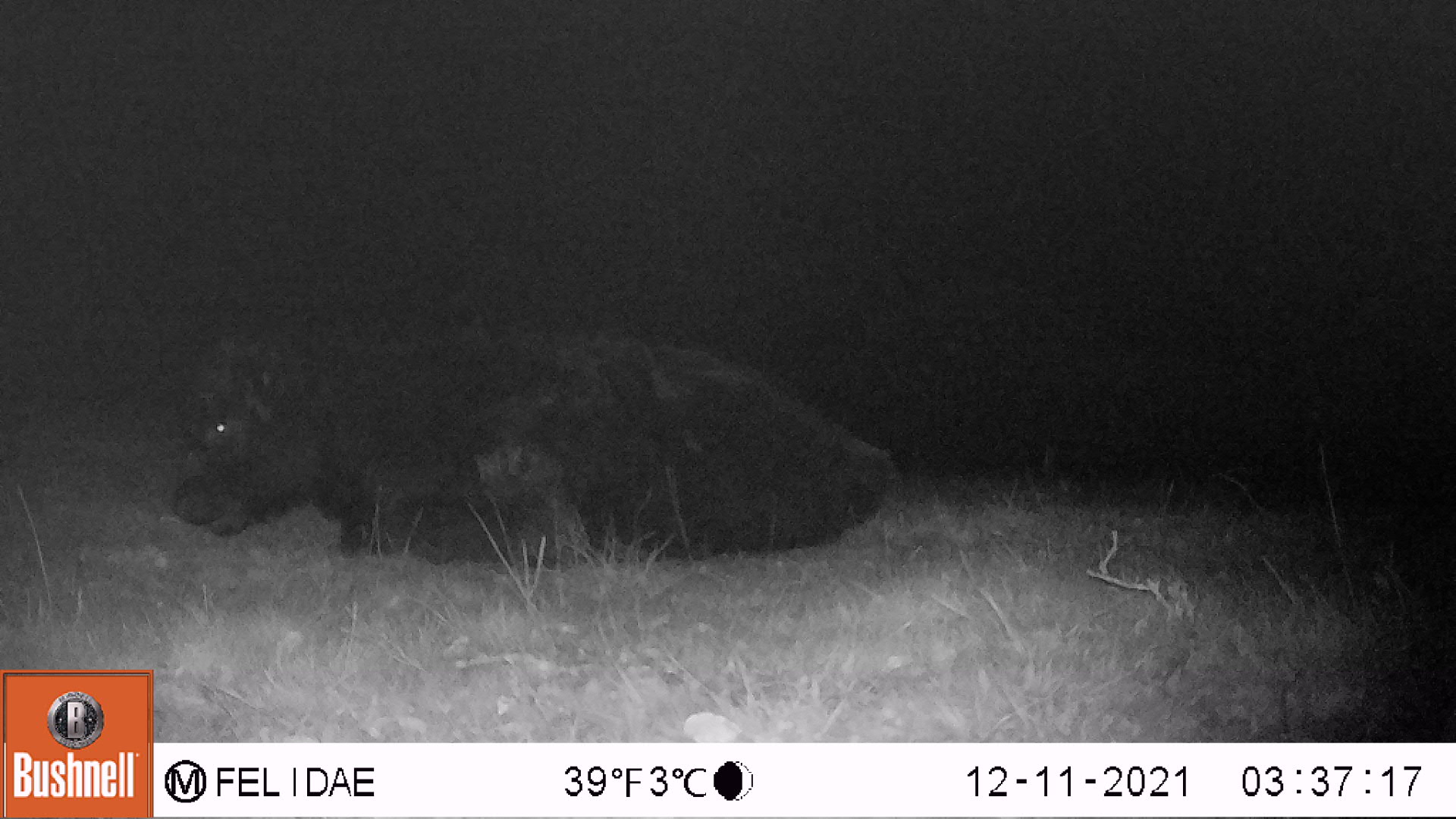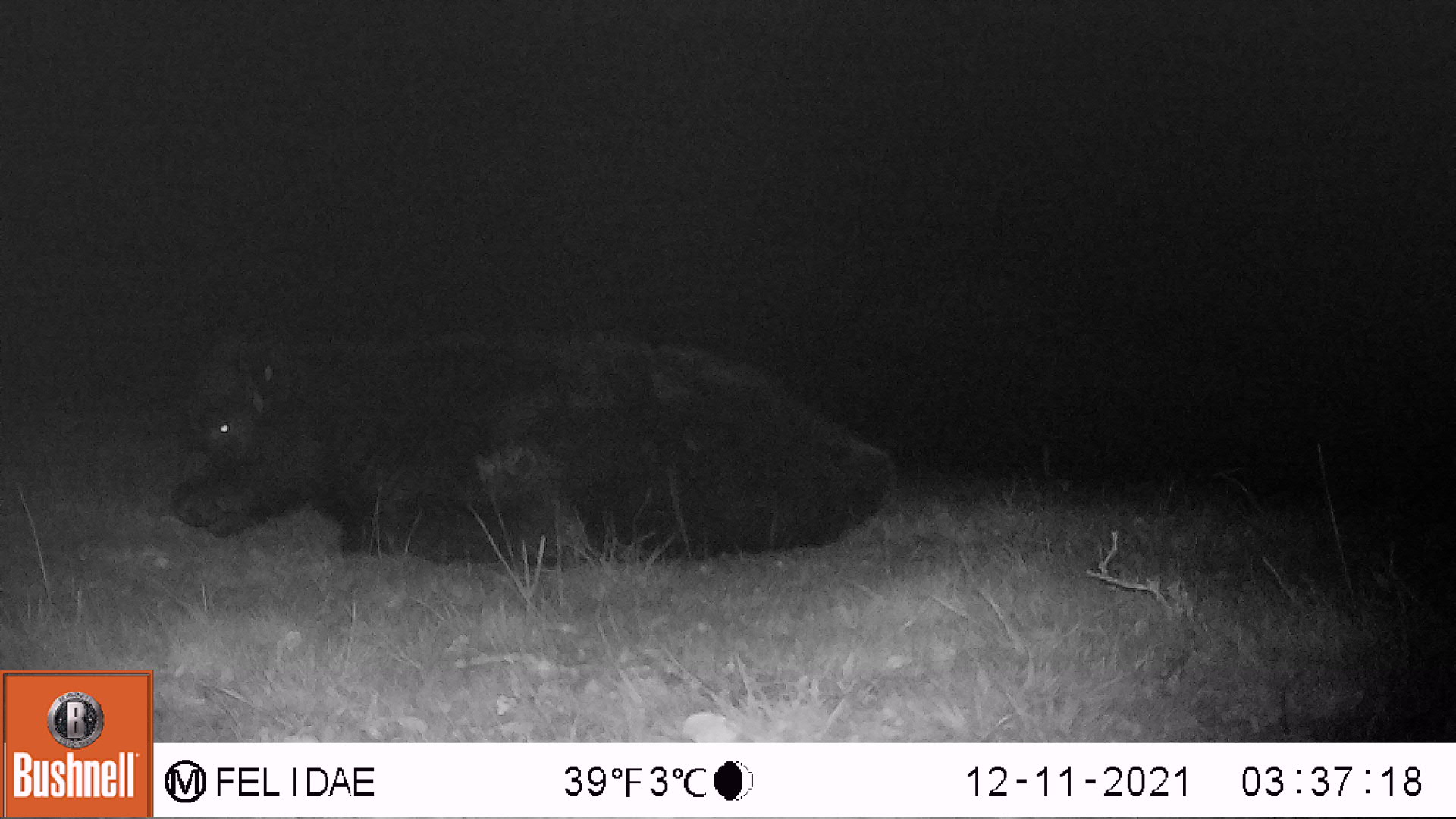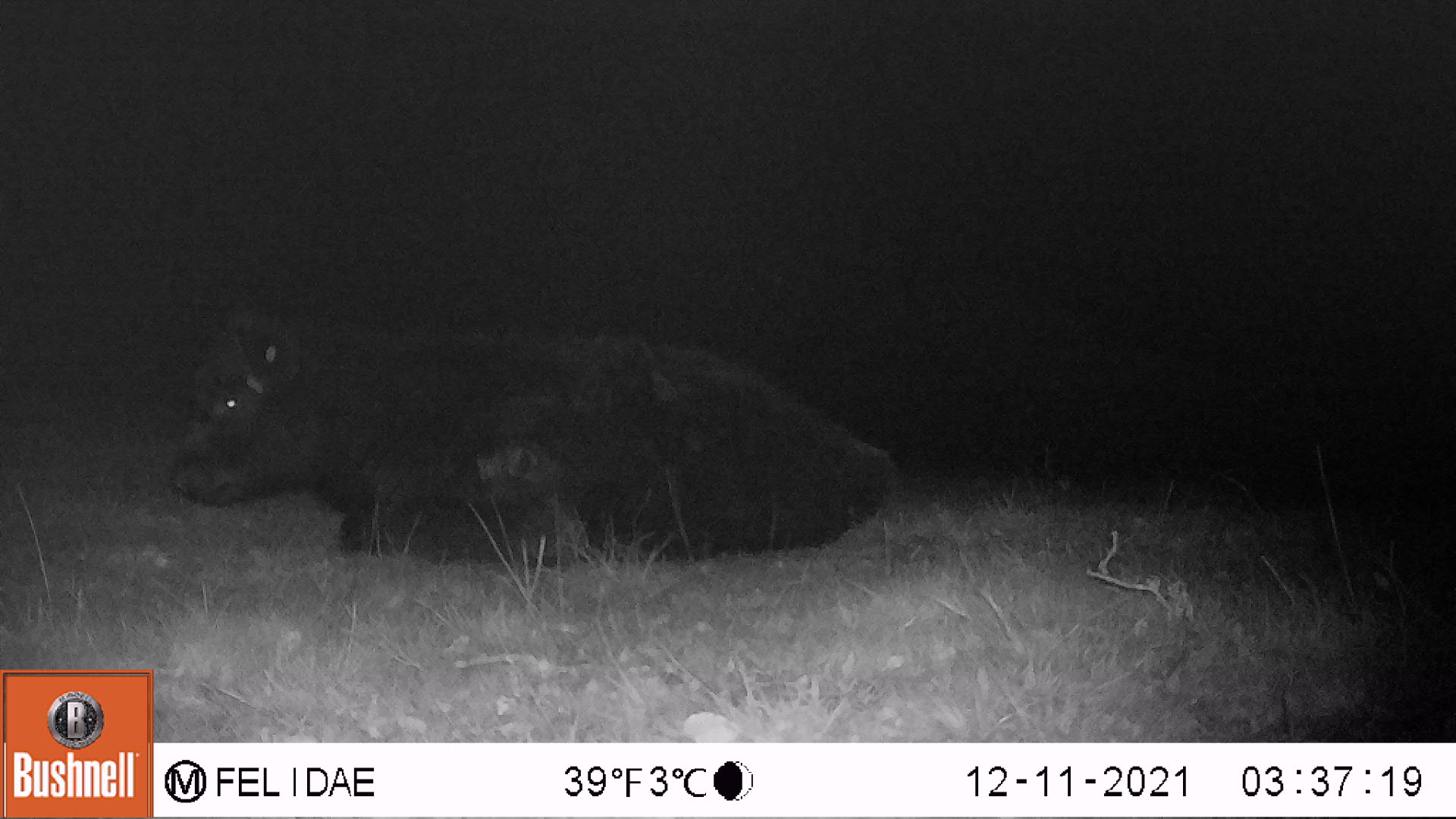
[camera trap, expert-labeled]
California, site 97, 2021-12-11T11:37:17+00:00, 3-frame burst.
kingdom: Animalia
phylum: Chordata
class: Mammalia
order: Artiodactyla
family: Bovidae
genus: Bos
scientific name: Bos taurus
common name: domestic cattle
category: cattle